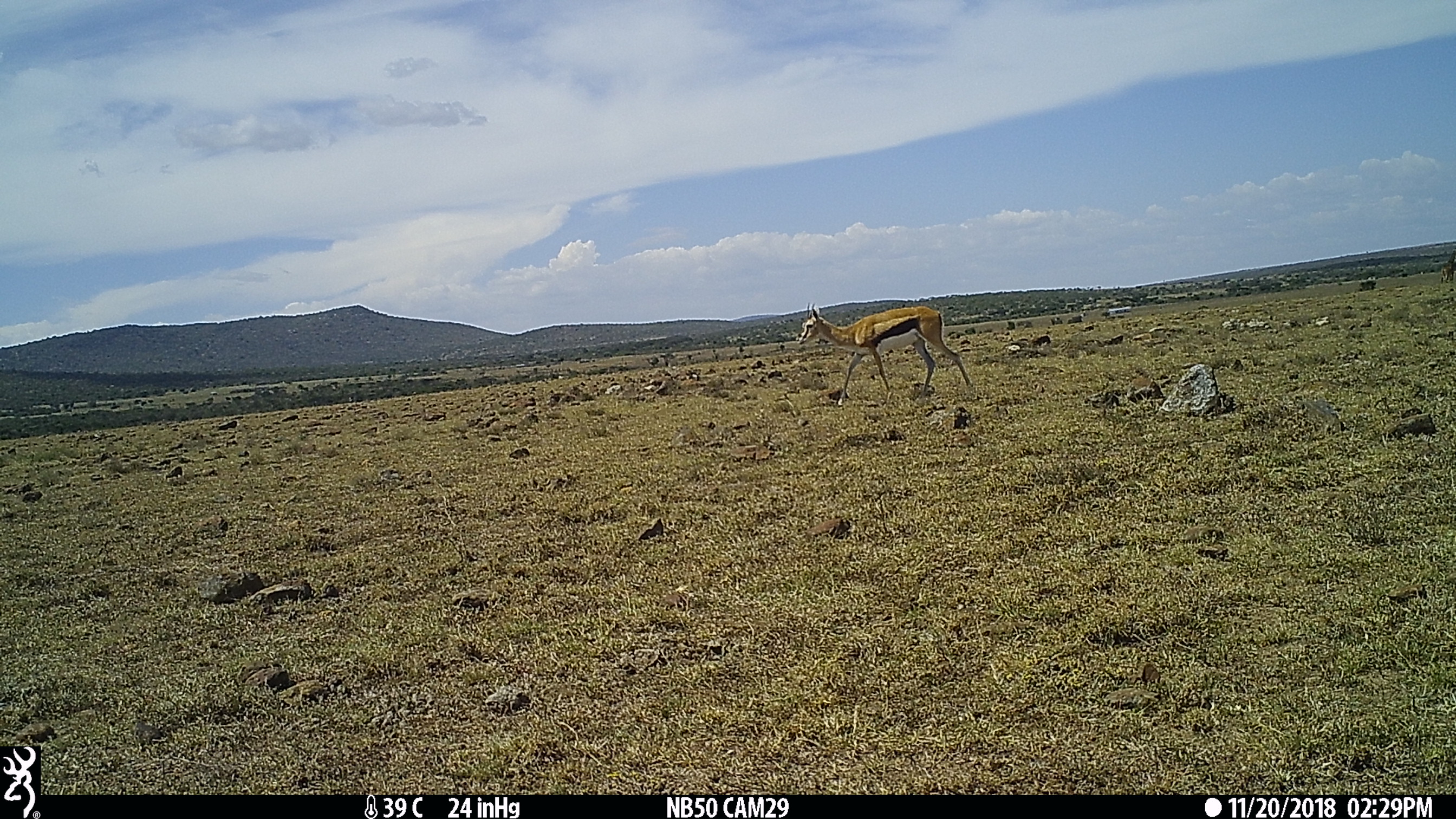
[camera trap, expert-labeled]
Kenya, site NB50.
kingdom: Animalia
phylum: Chordata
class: Mammalia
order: Artiodactyla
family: Bovidae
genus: Eudorcas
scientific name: Eudorcas thomsonii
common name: thomon's gazelle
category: gazelle thomsons